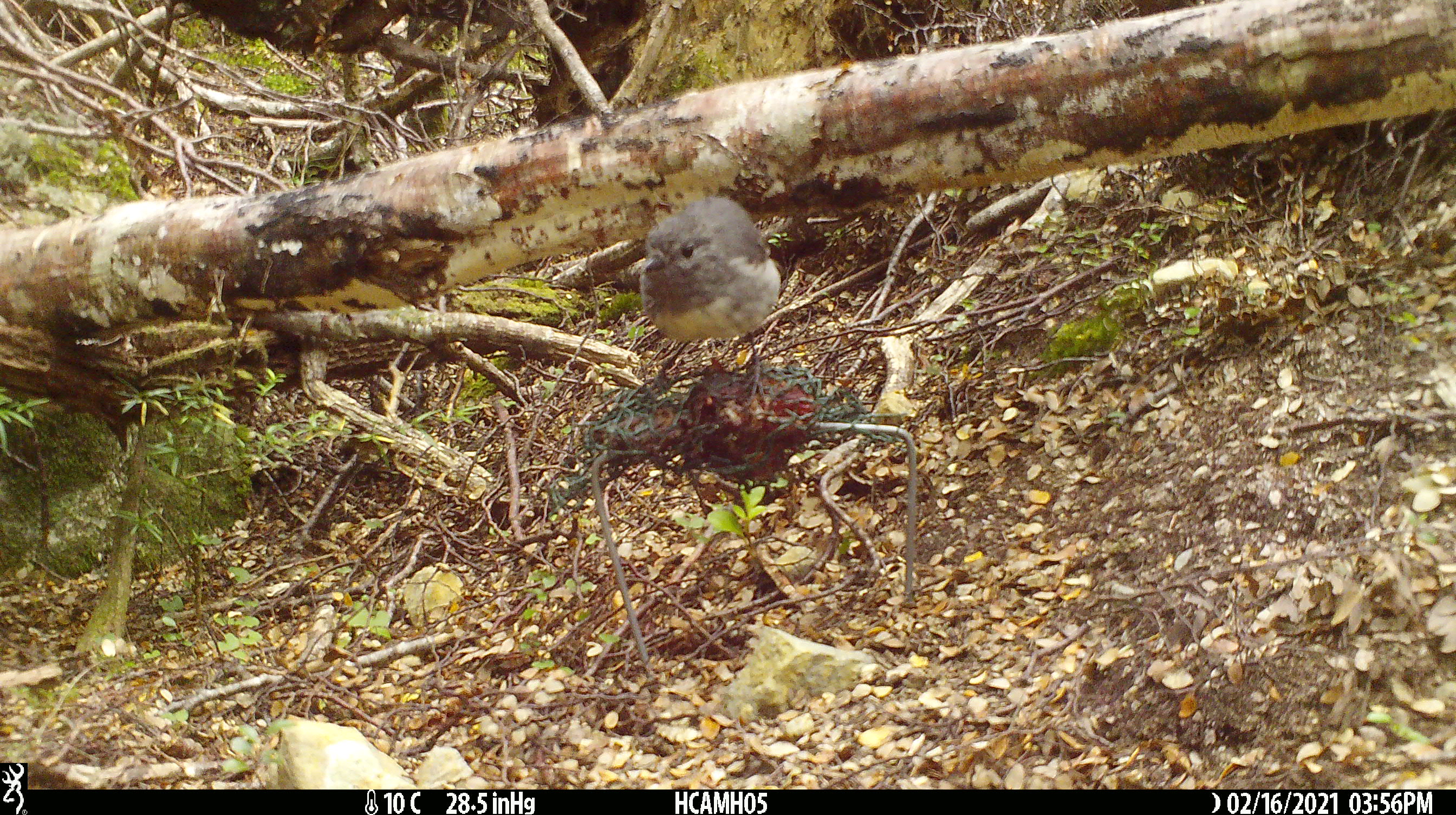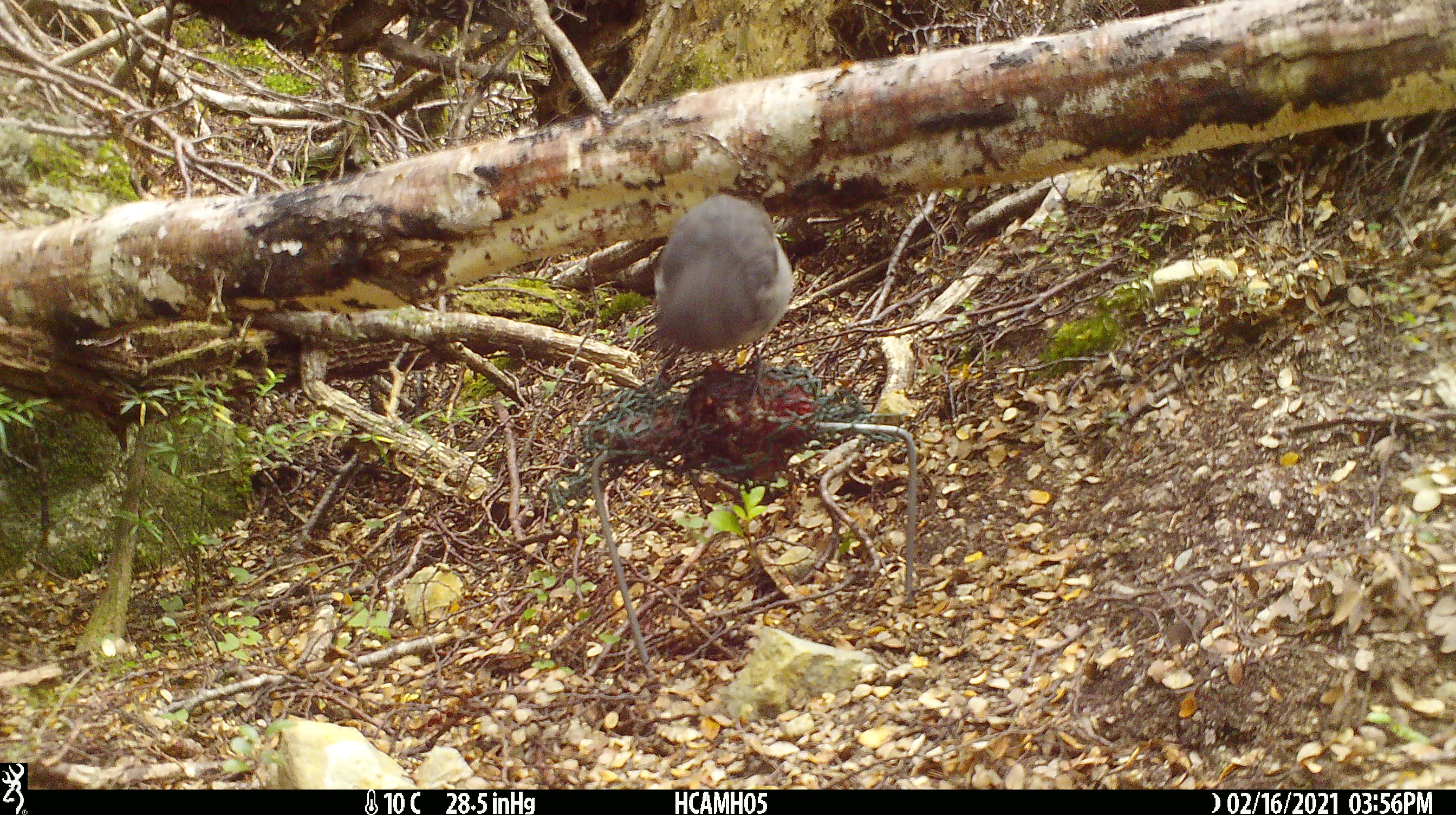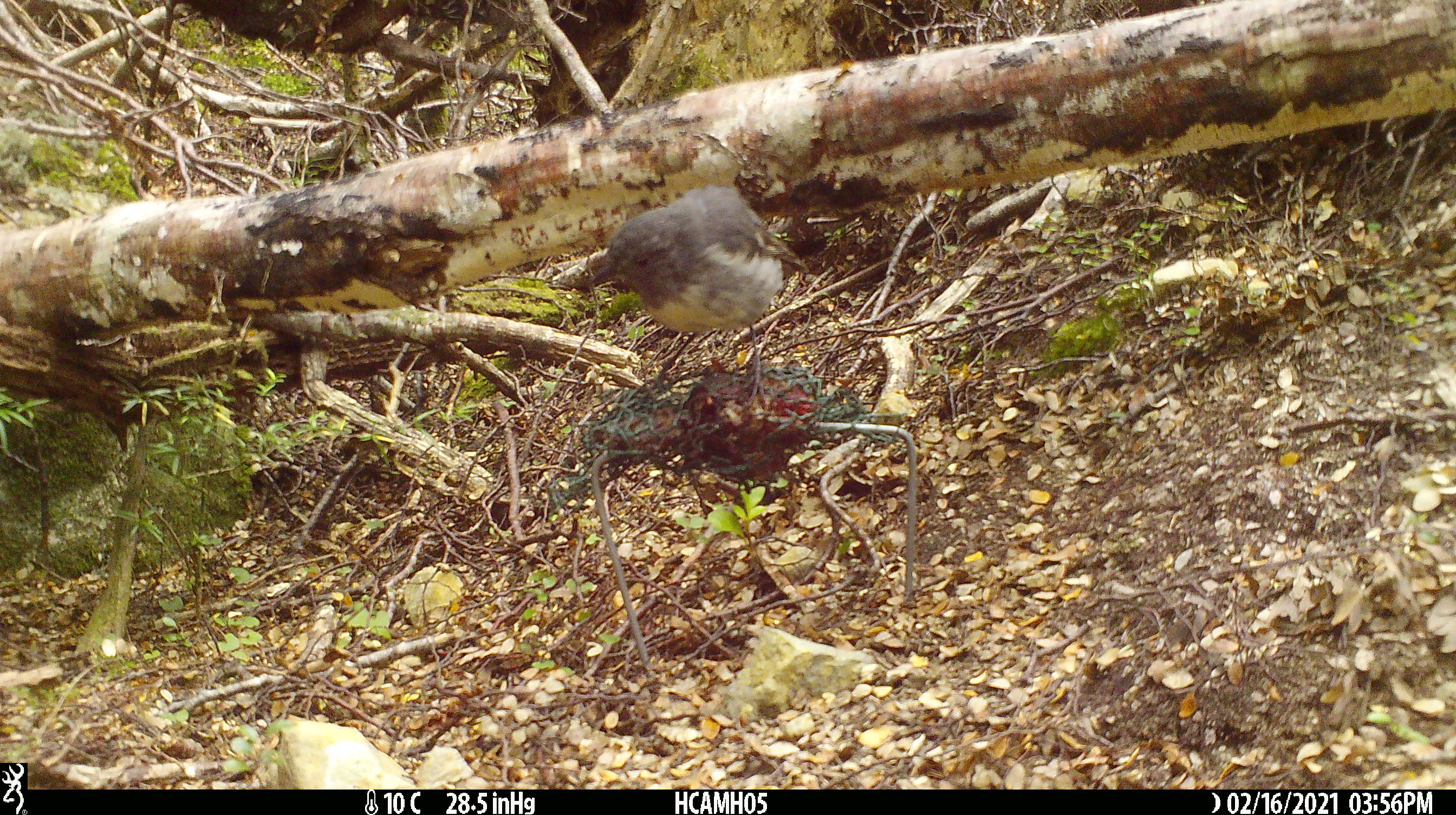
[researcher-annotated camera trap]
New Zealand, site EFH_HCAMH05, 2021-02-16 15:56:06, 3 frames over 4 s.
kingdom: Animalia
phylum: Chordata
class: Aves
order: Passeriformes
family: Petroicidae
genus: Petroica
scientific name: Petroica australis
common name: new zealand robin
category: robin